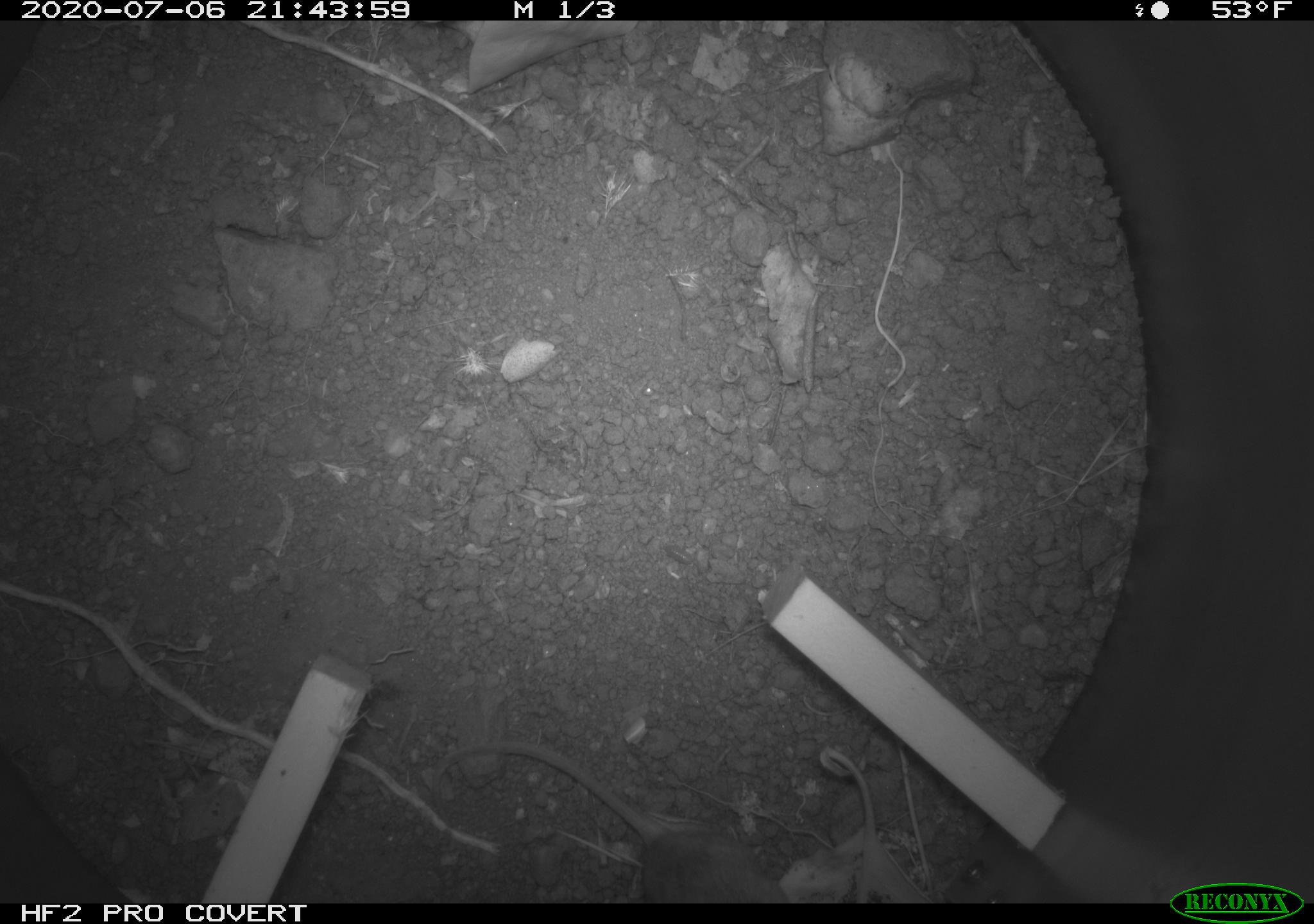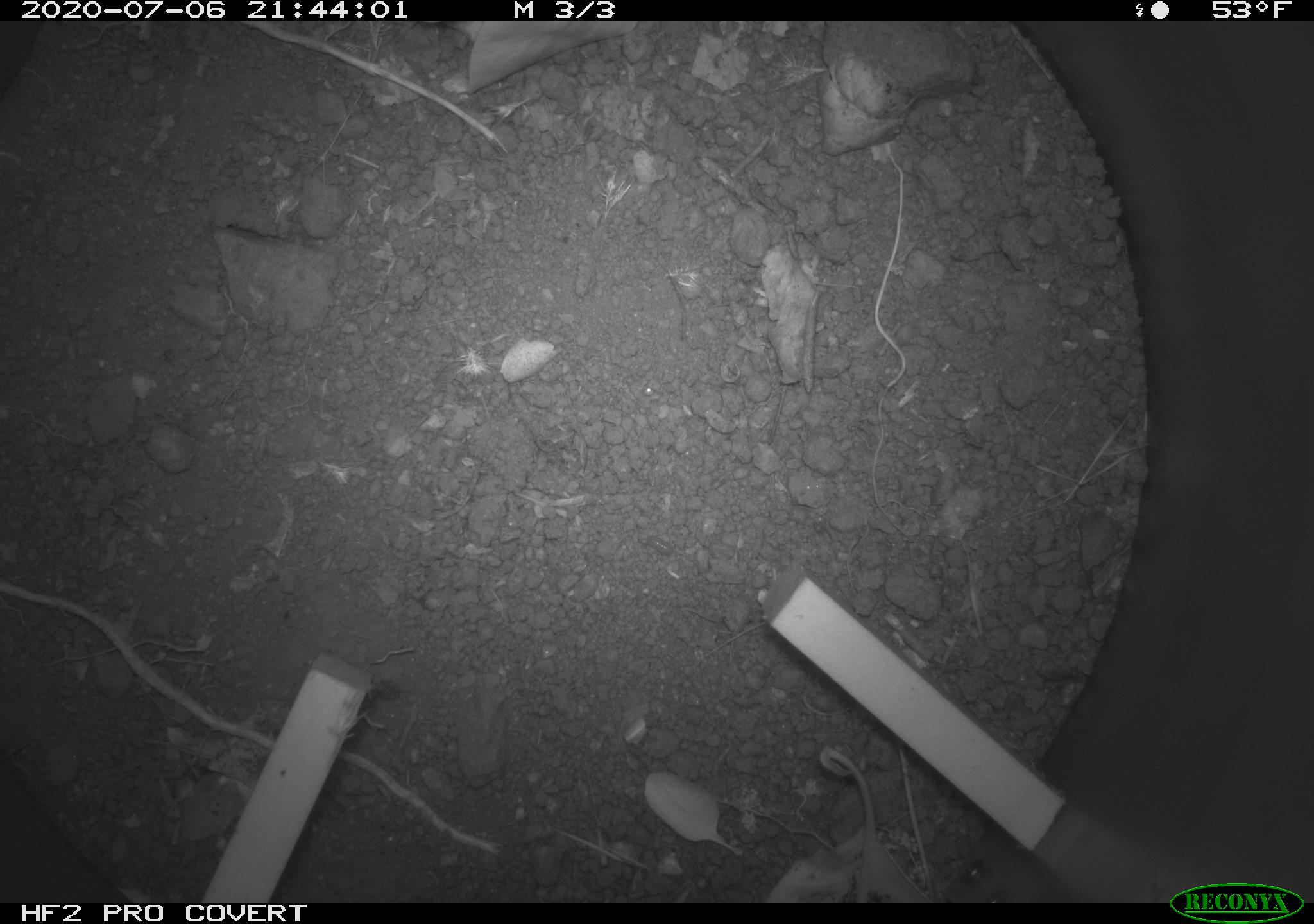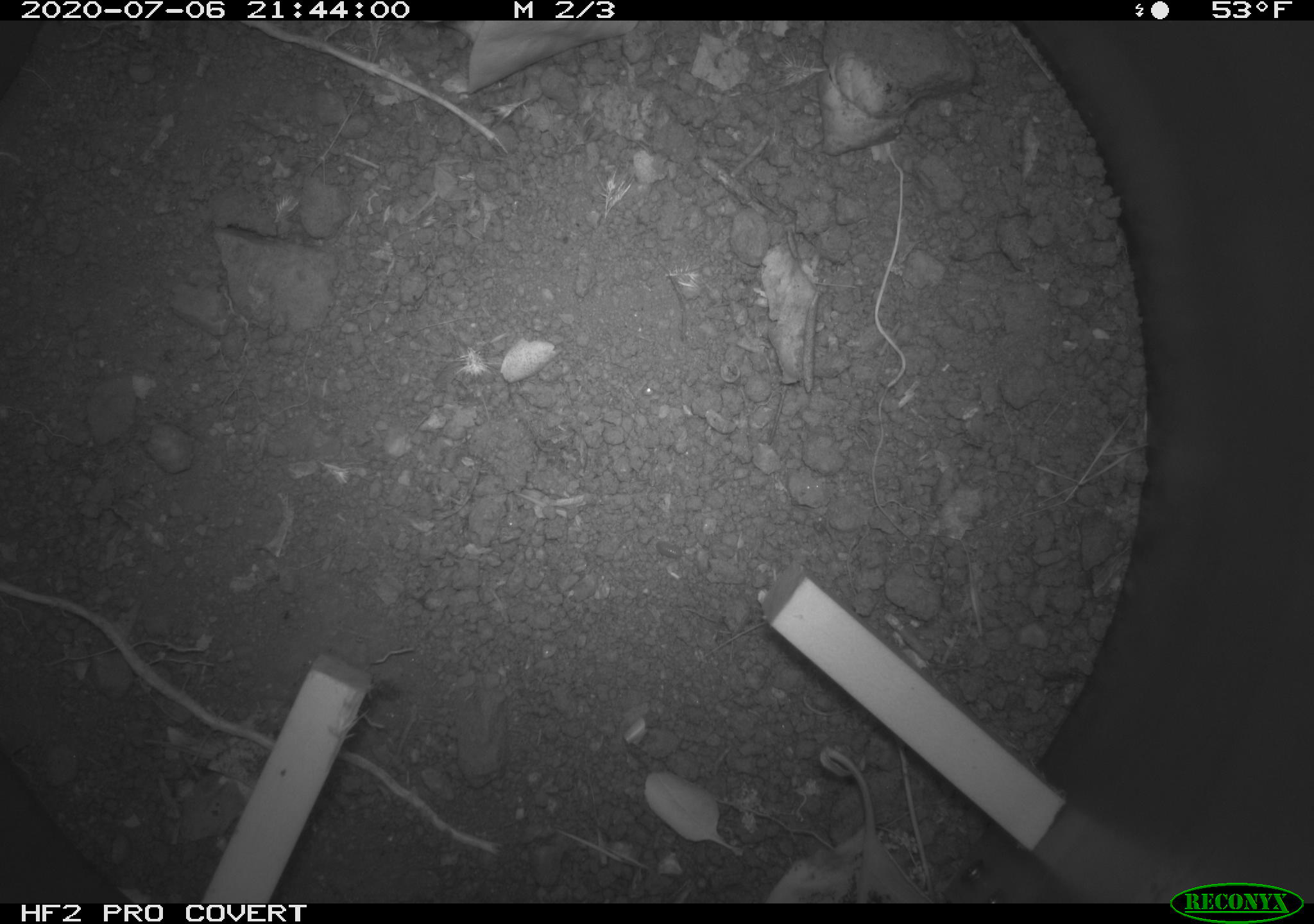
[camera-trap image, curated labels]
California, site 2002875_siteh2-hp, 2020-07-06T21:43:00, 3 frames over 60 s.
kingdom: Animalia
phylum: Chordata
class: Mammalia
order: Rodentia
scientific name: Rodentia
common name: rodent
Rodent (Rodentia).